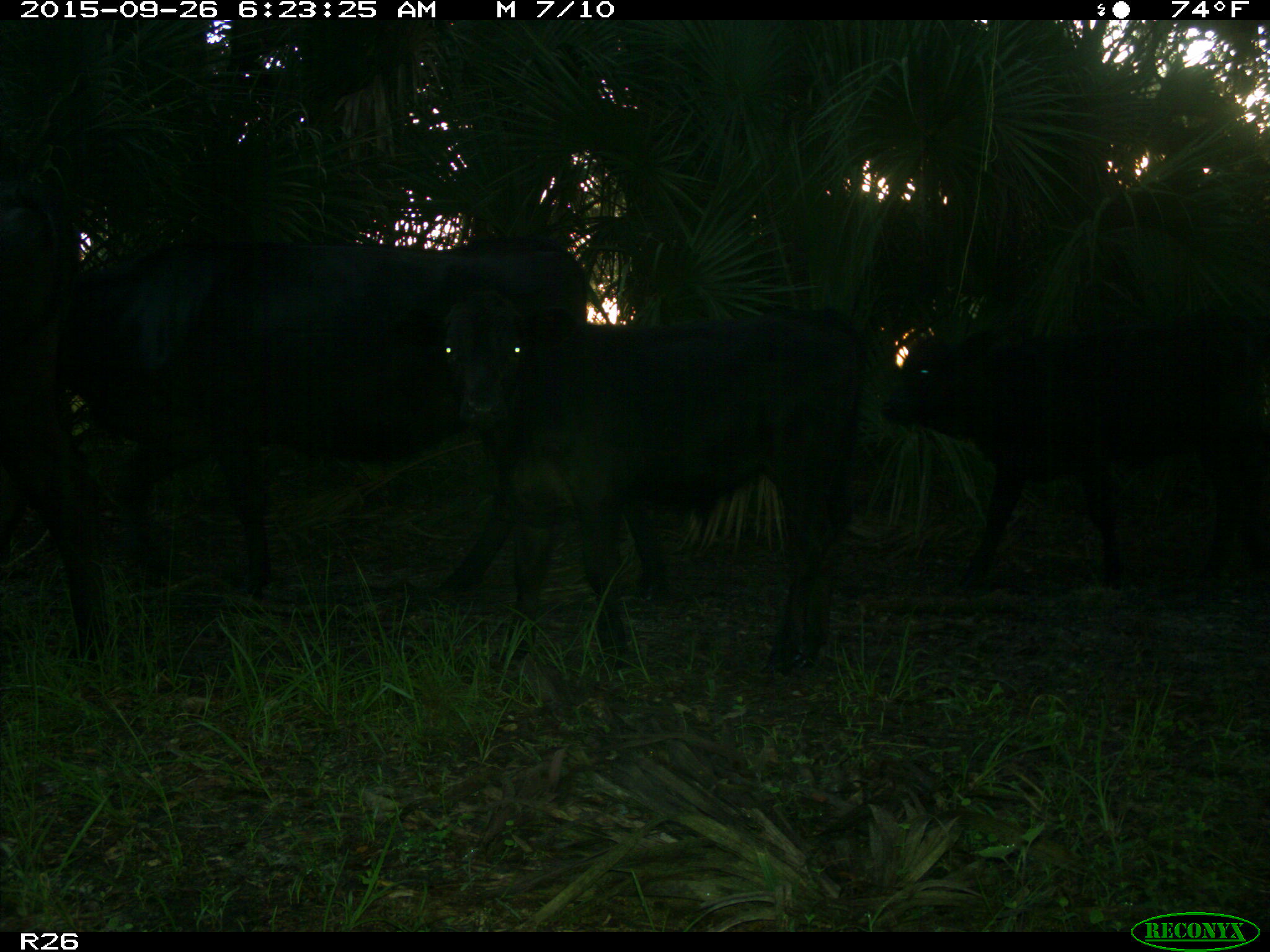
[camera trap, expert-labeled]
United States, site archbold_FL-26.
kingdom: Animalia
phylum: Chordata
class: Mammalia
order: Artiodactyla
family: Bovidae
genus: Bos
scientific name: Bos taurus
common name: domestic cow